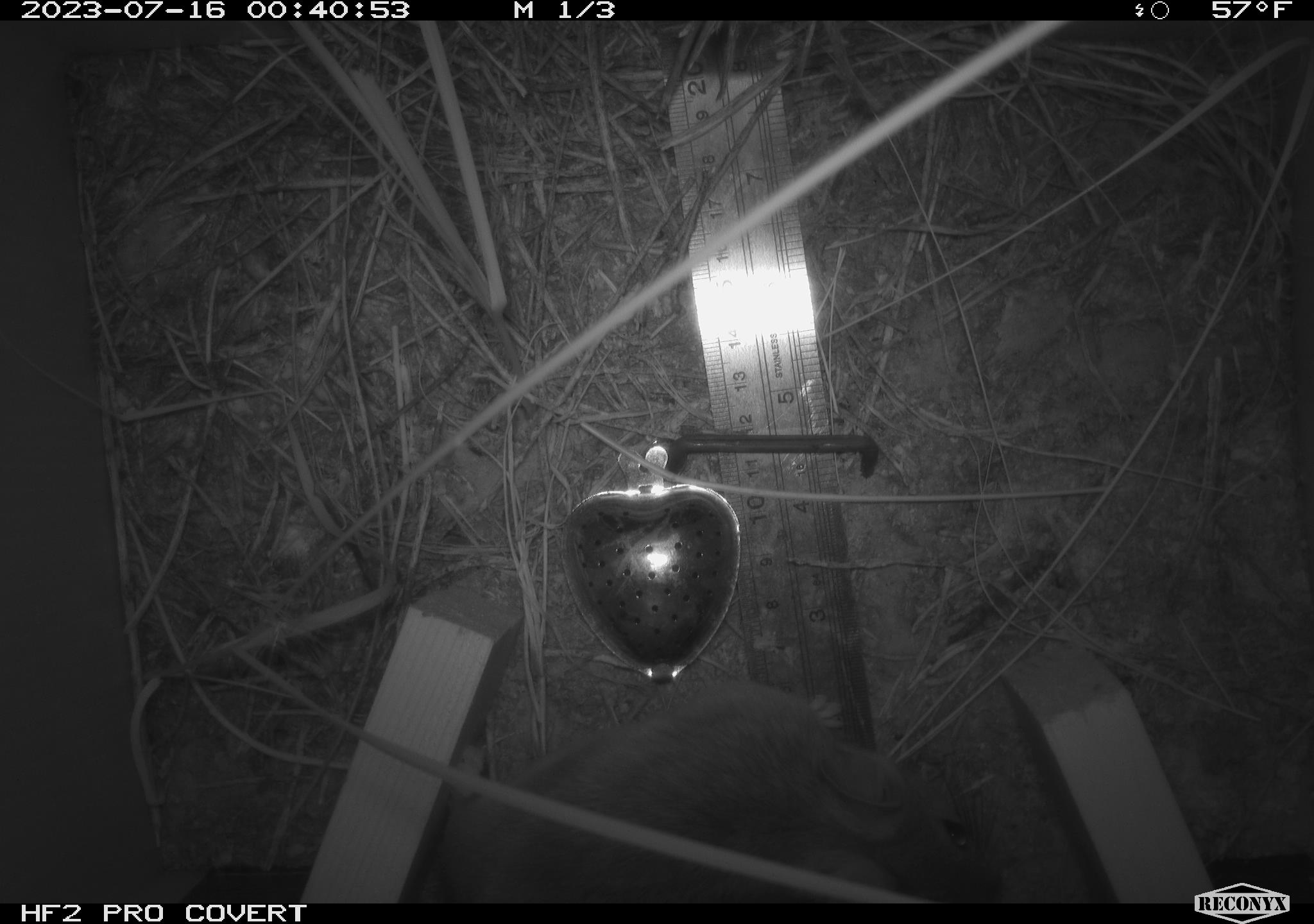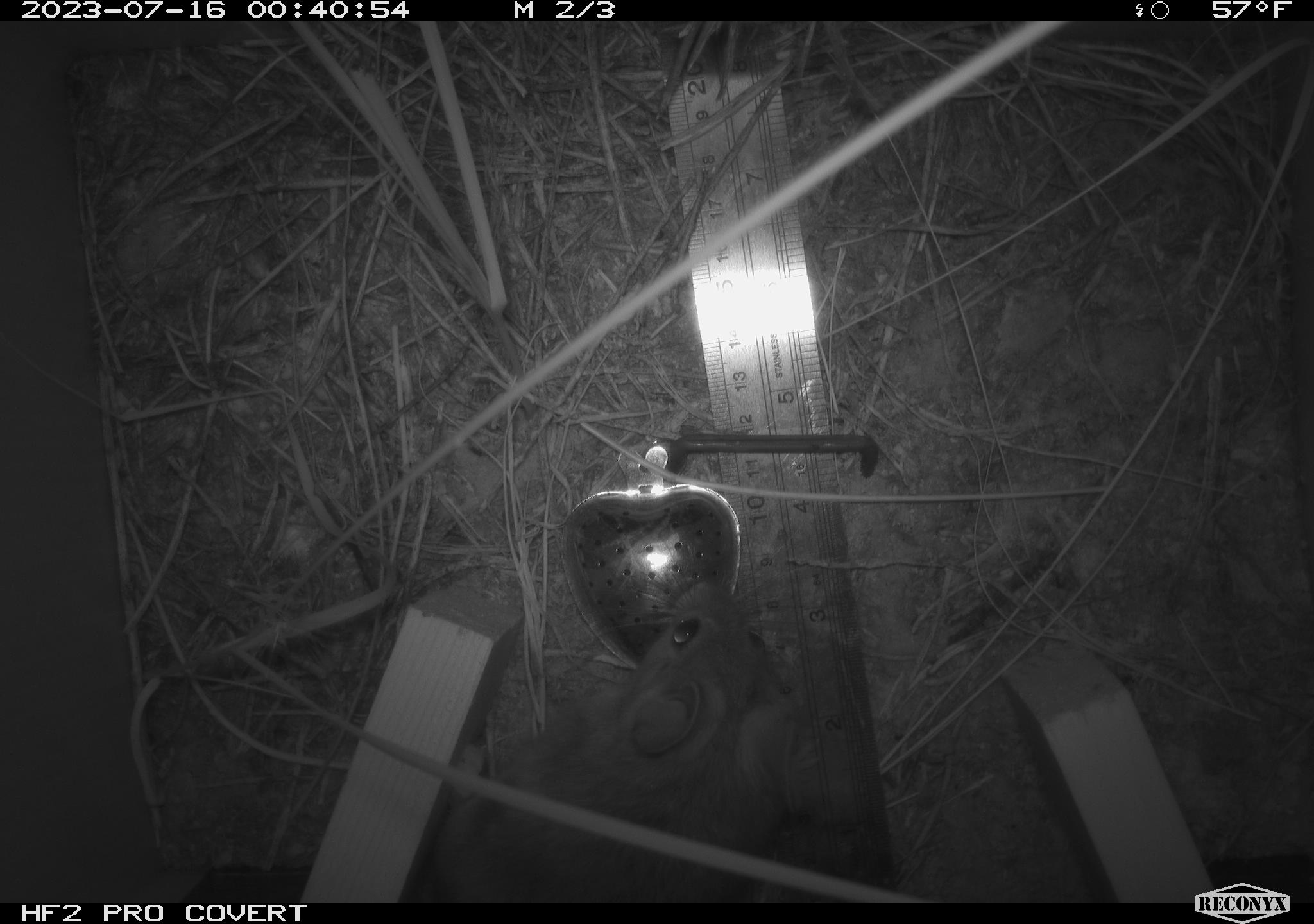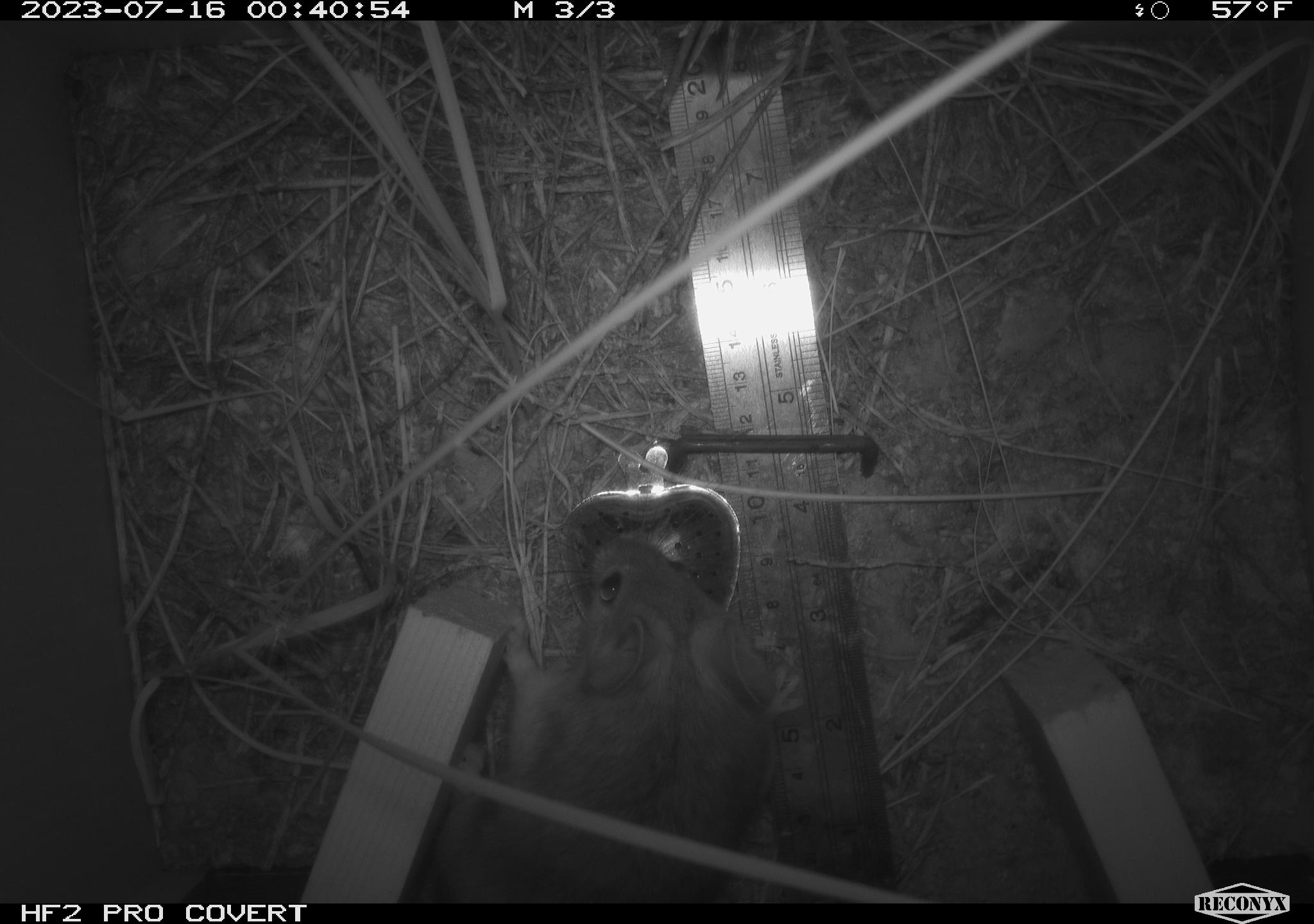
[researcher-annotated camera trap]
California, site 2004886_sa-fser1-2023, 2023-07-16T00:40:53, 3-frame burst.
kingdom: Animalia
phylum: Chordata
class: Mammalia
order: Rodentia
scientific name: Rodentia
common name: mouse species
Mouse species (Rodentia).